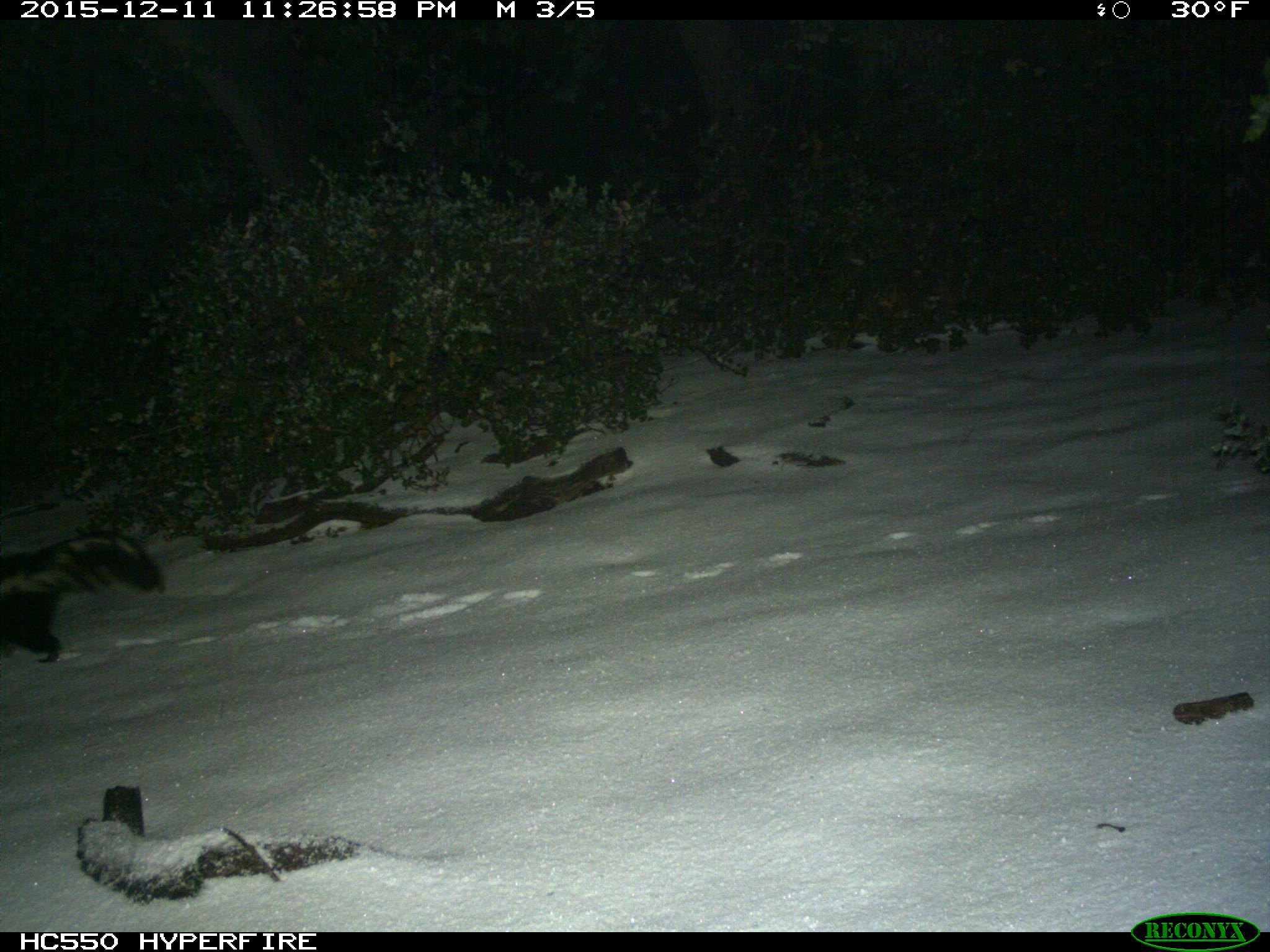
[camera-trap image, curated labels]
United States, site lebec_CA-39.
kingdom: Animalia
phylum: Chordata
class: Mammalia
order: Carnivora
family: Mephitidae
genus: Mephitis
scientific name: Mephitis mephitis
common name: striped skunk